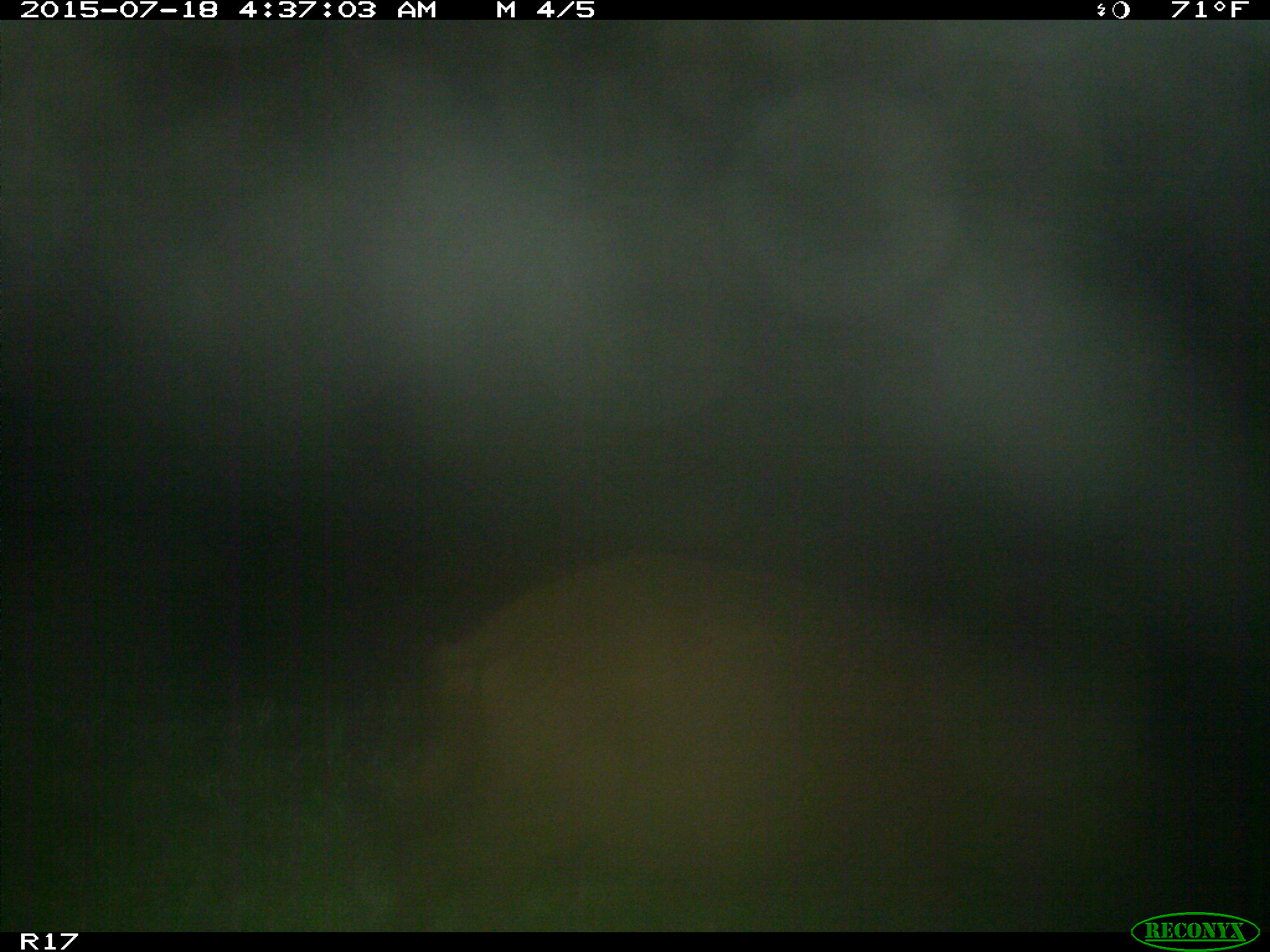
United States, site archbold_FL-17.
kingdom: Animalia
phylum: Chordata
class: Mammalia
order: Artiodactyla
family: Suidae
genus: Sus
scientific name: Sus scrofa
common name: wild boar